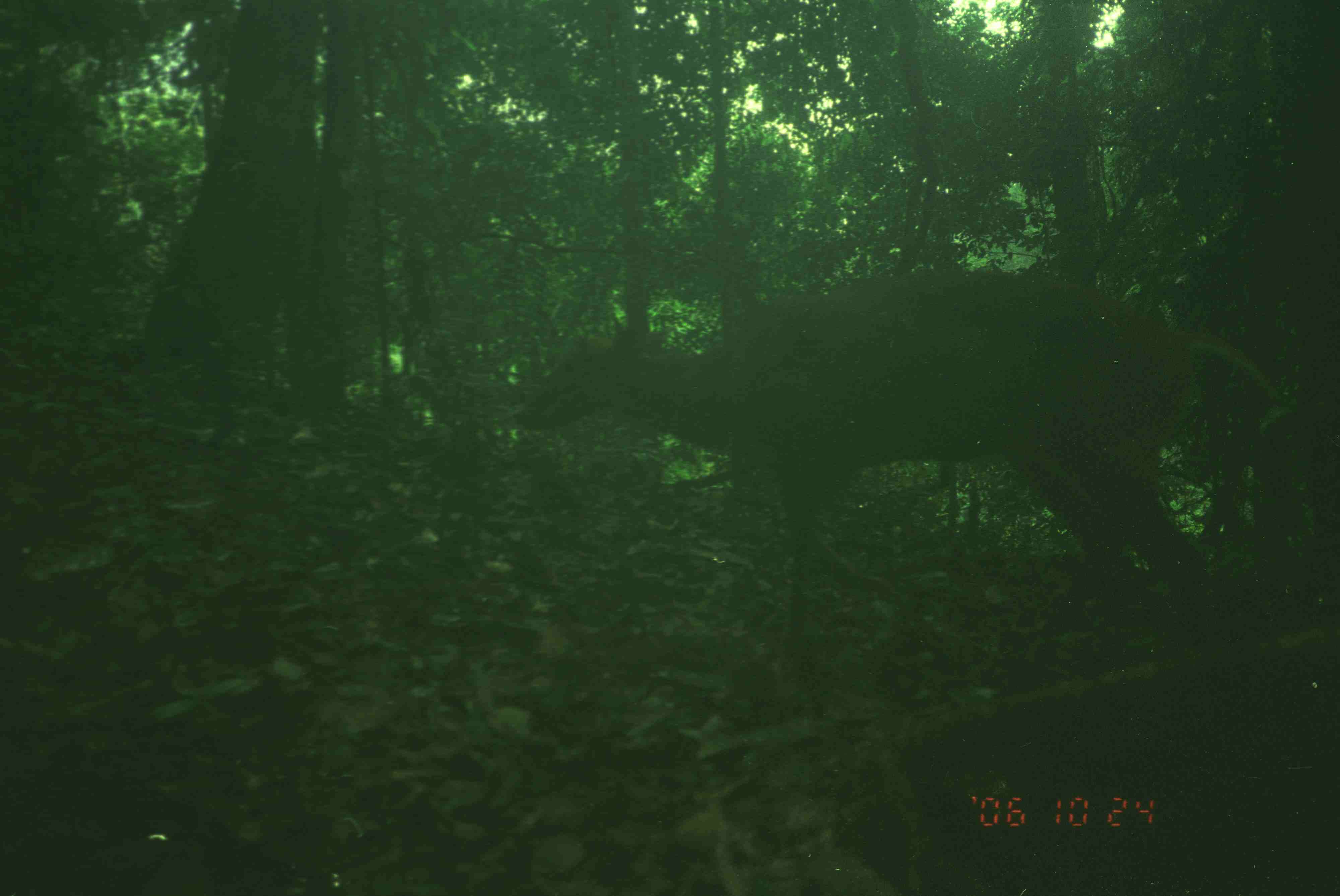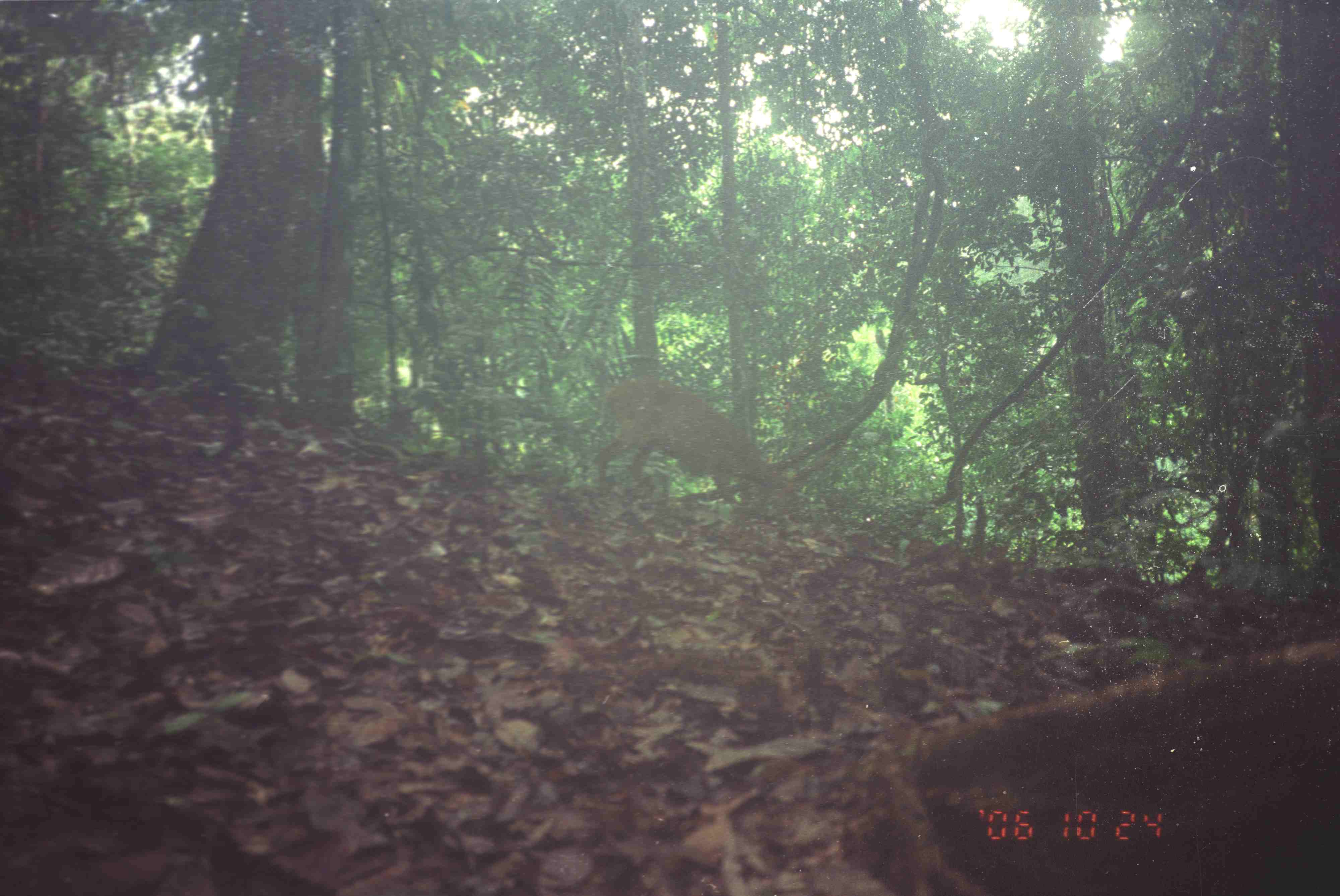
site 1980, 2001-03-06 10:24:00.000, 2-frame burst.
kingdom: Animalia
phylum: Chordata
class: Mammalia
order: Artiodactyla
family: Cervidae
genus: Muntiacus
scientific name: Muntiacus muntjak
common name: southern red muntjac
Muntiacus muntjak (southern red muntjac), count 1.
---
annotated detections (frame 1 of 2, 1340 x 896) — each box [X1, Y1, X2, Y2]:
muntiacus muntjak: [509, 272, 1280, 681]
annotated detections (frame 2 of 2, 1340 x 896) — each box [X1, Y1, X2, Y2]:
muntiacus muntjak: [594, 377, 788, 513]